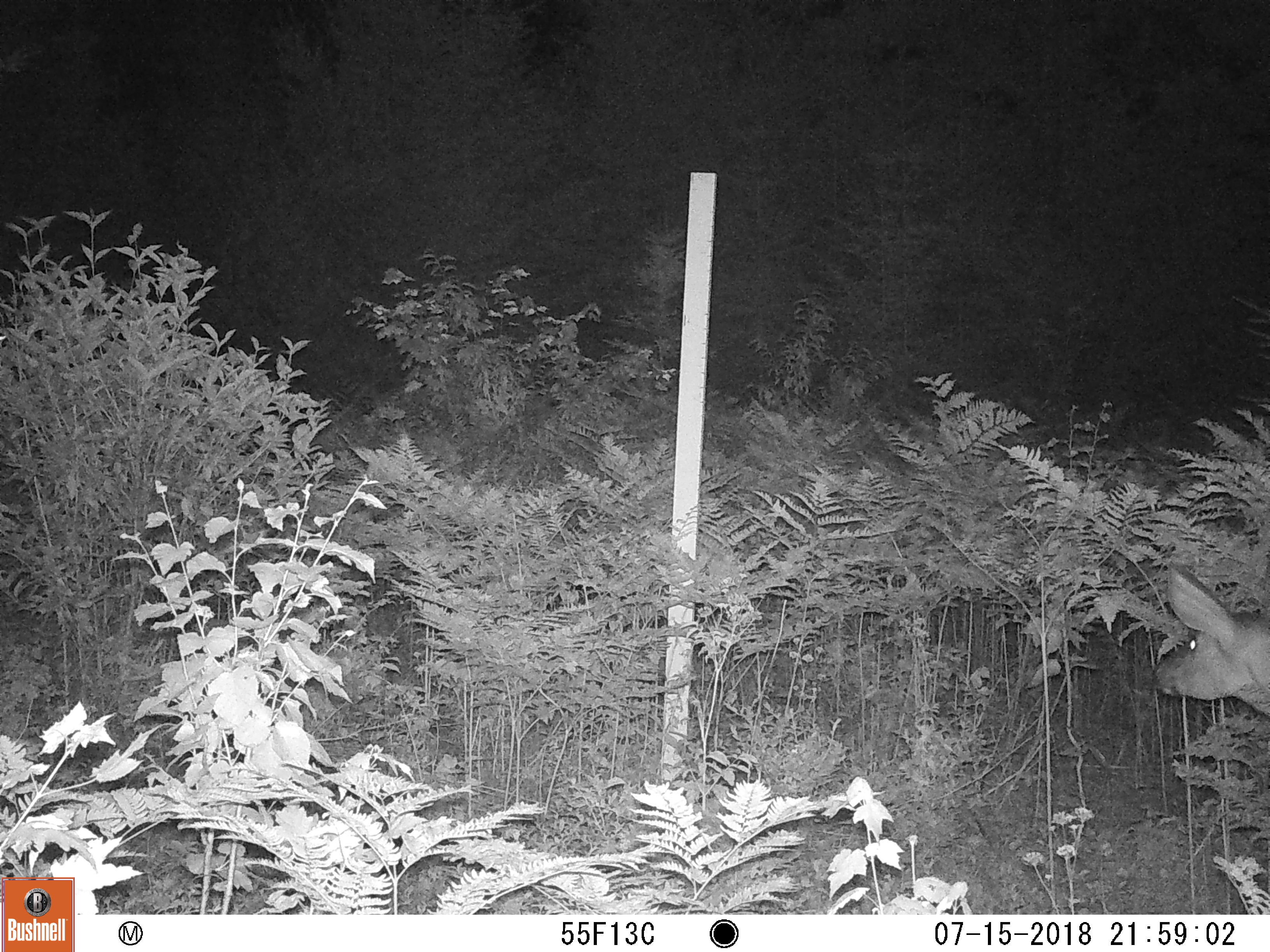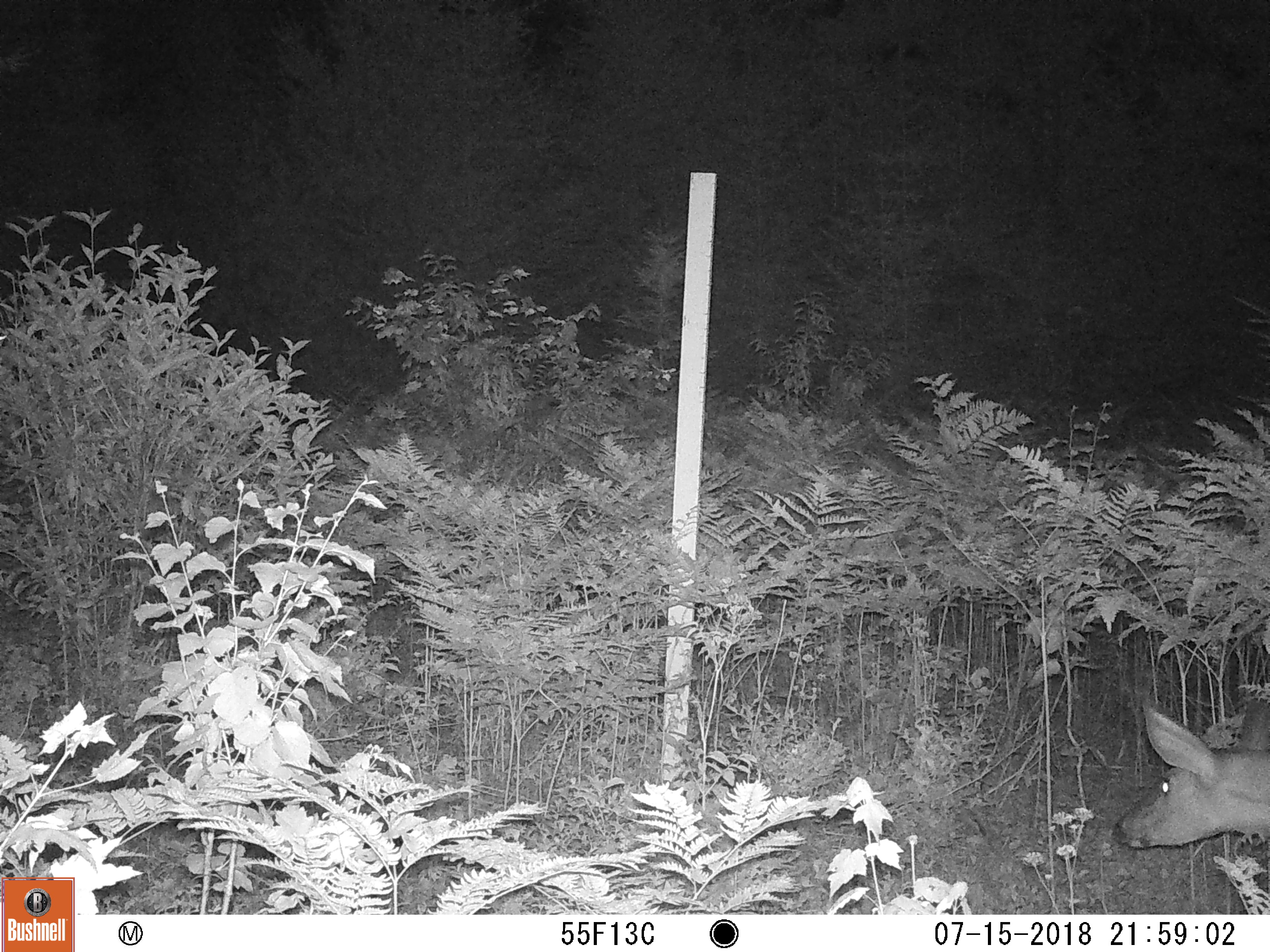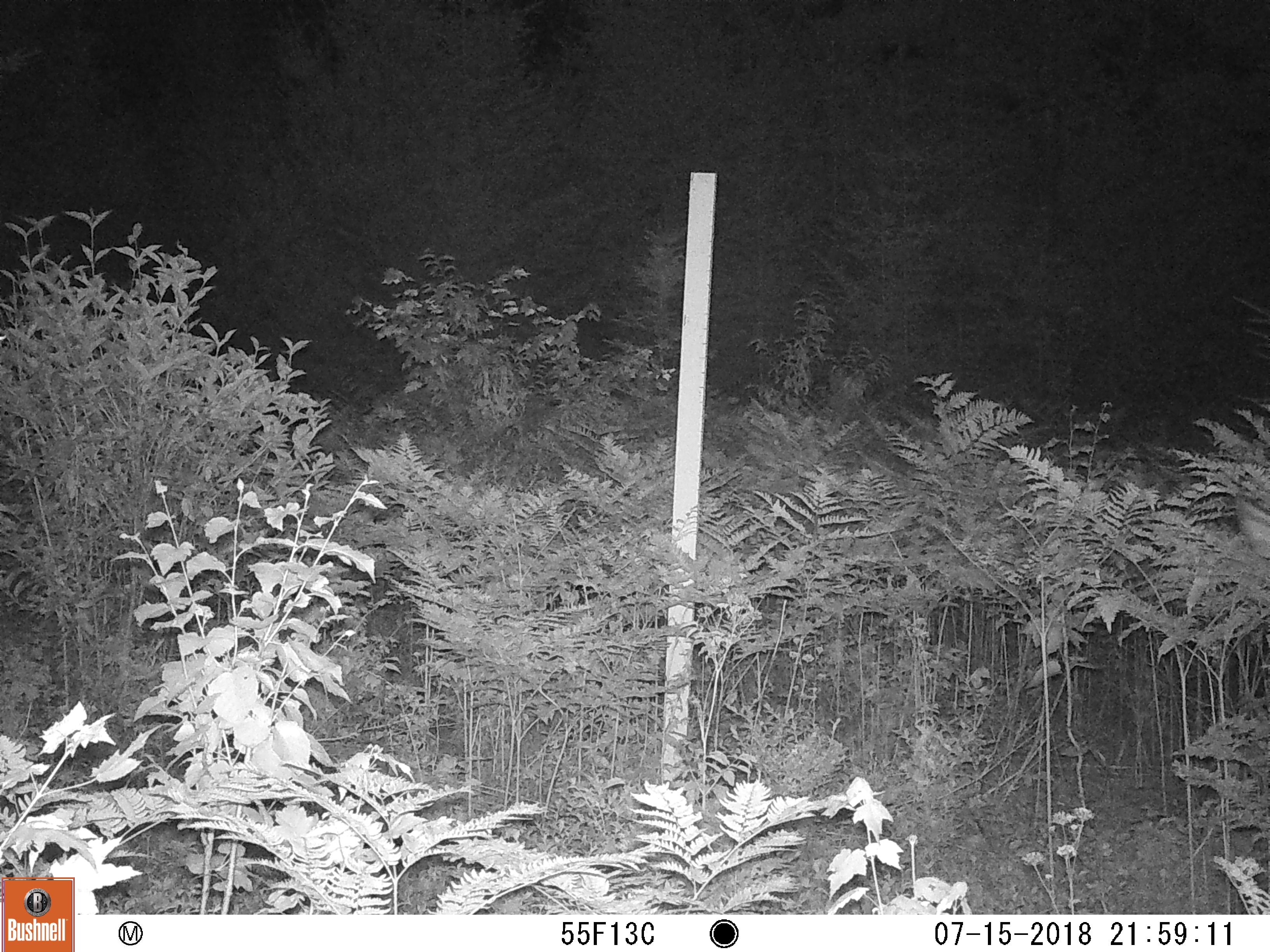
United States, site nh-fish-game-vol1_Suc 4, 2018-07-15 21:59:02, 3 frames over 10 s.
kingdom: Animalia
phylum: Chordata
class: Mammalia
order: Artiodactyla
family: Cervidae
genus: Odocoileus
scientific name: Odocoileus virginianus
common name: white-tailed deer